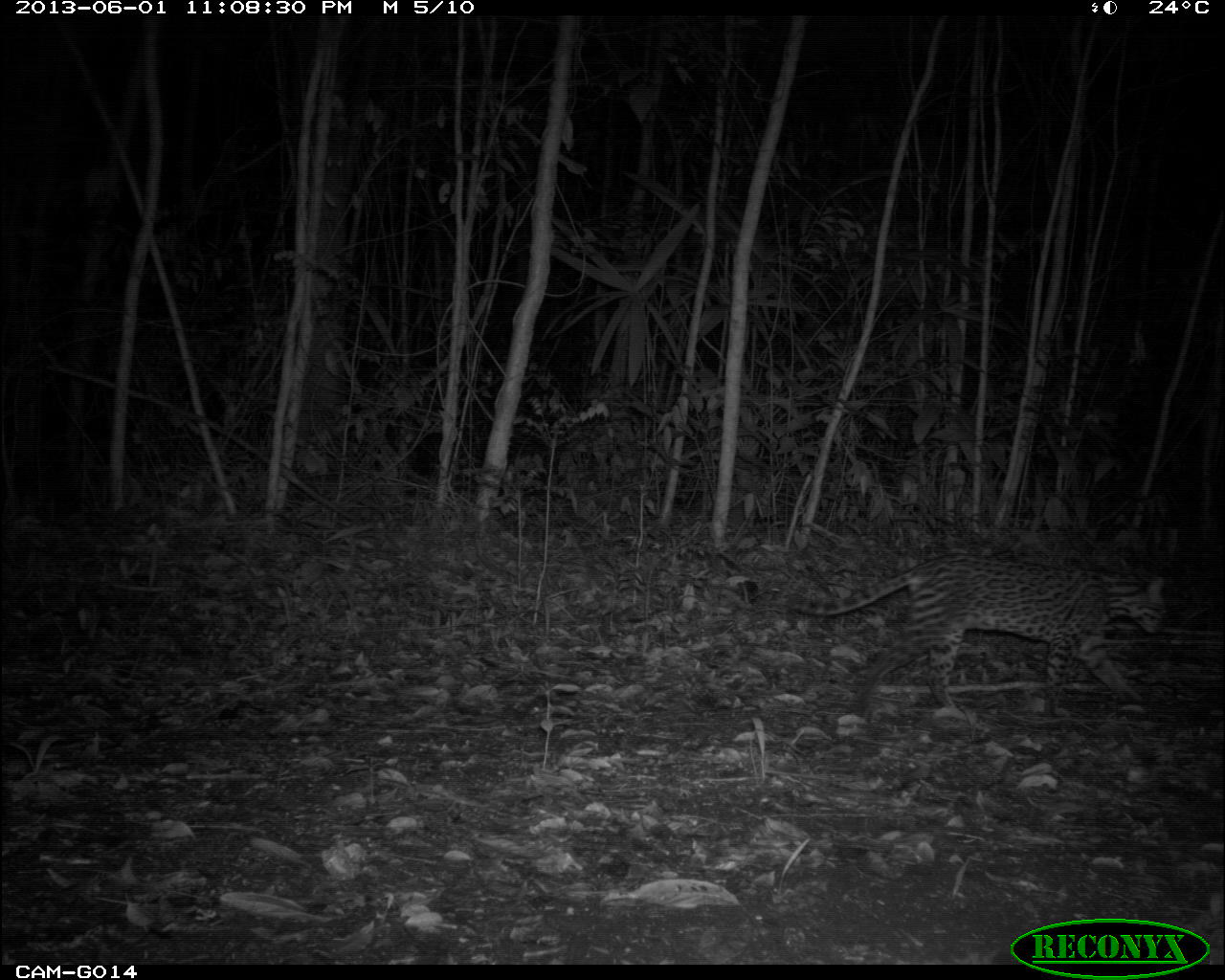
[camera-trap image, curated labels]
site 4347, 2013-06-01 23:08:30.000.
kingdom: Animalia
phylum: Chordata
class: Mammalia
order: Carnivora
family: Felidae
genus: Leopardus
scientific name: Leopardus pardalis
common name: ocelot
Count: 1.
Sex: male.